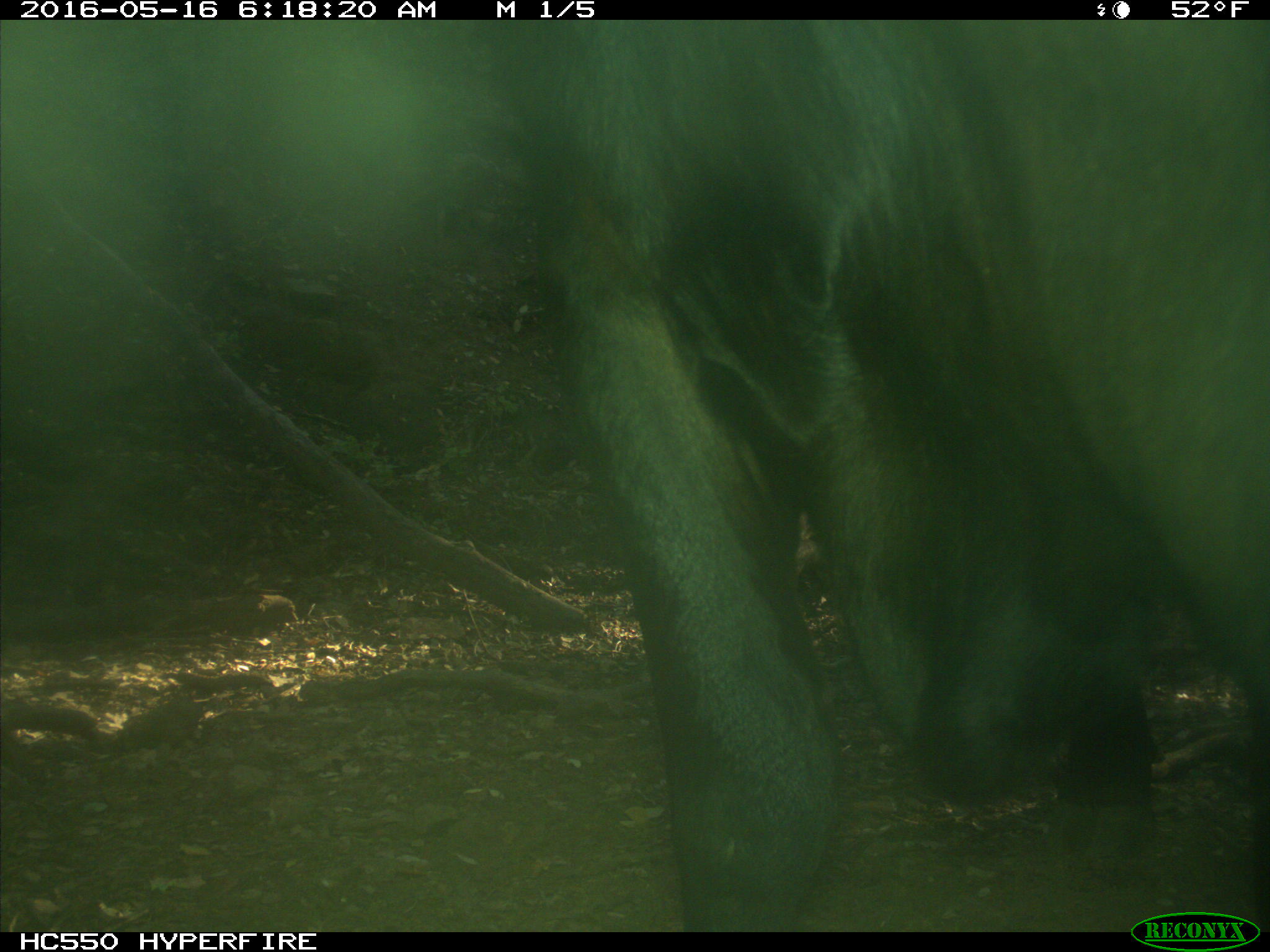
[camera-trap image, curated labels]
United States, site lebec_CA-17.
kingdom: Animalia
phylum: Chordata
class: Mammalia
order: Artiodactyla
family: Bovidae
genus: Bos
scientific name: Bos taurus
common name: domestic cow